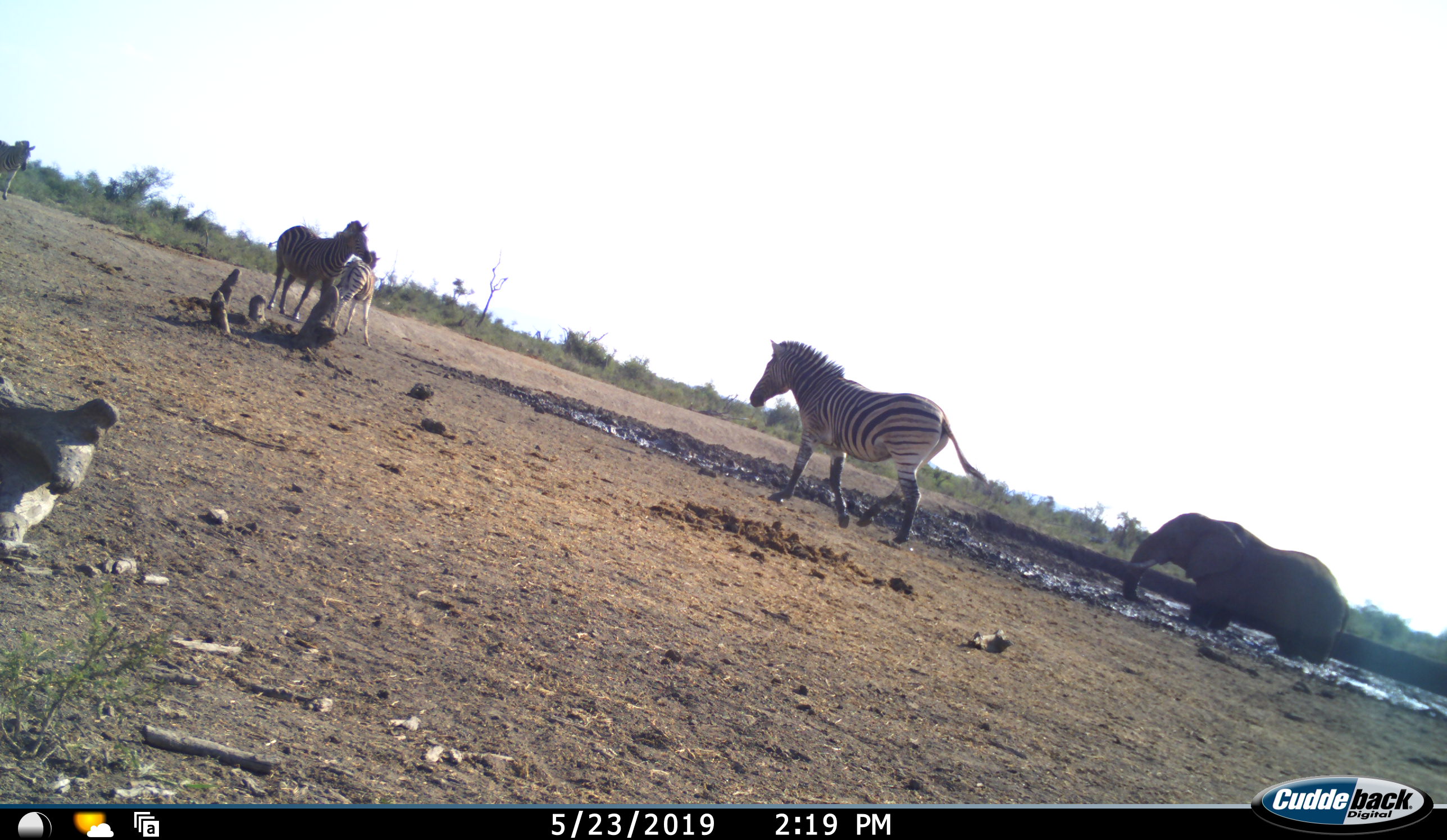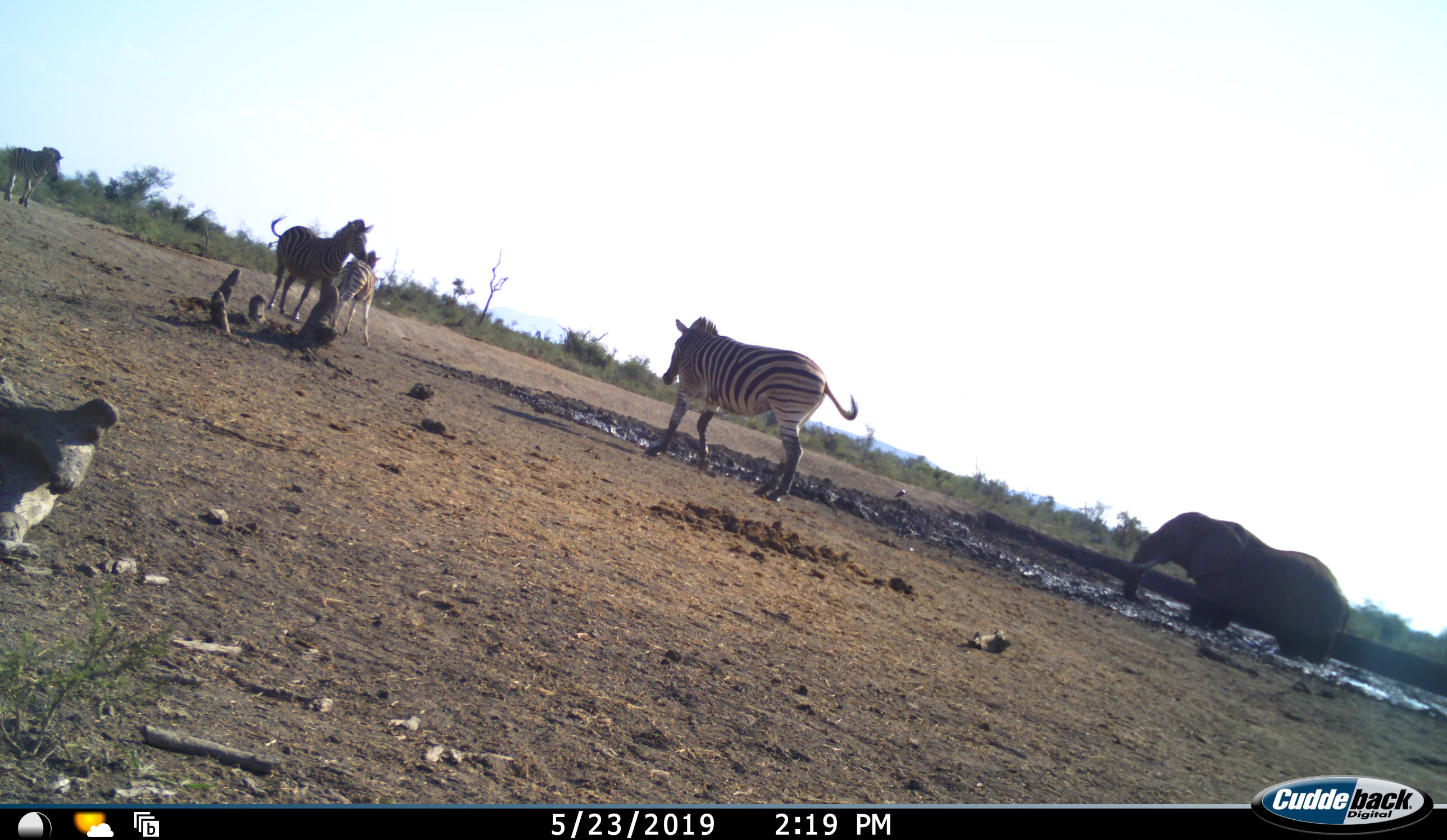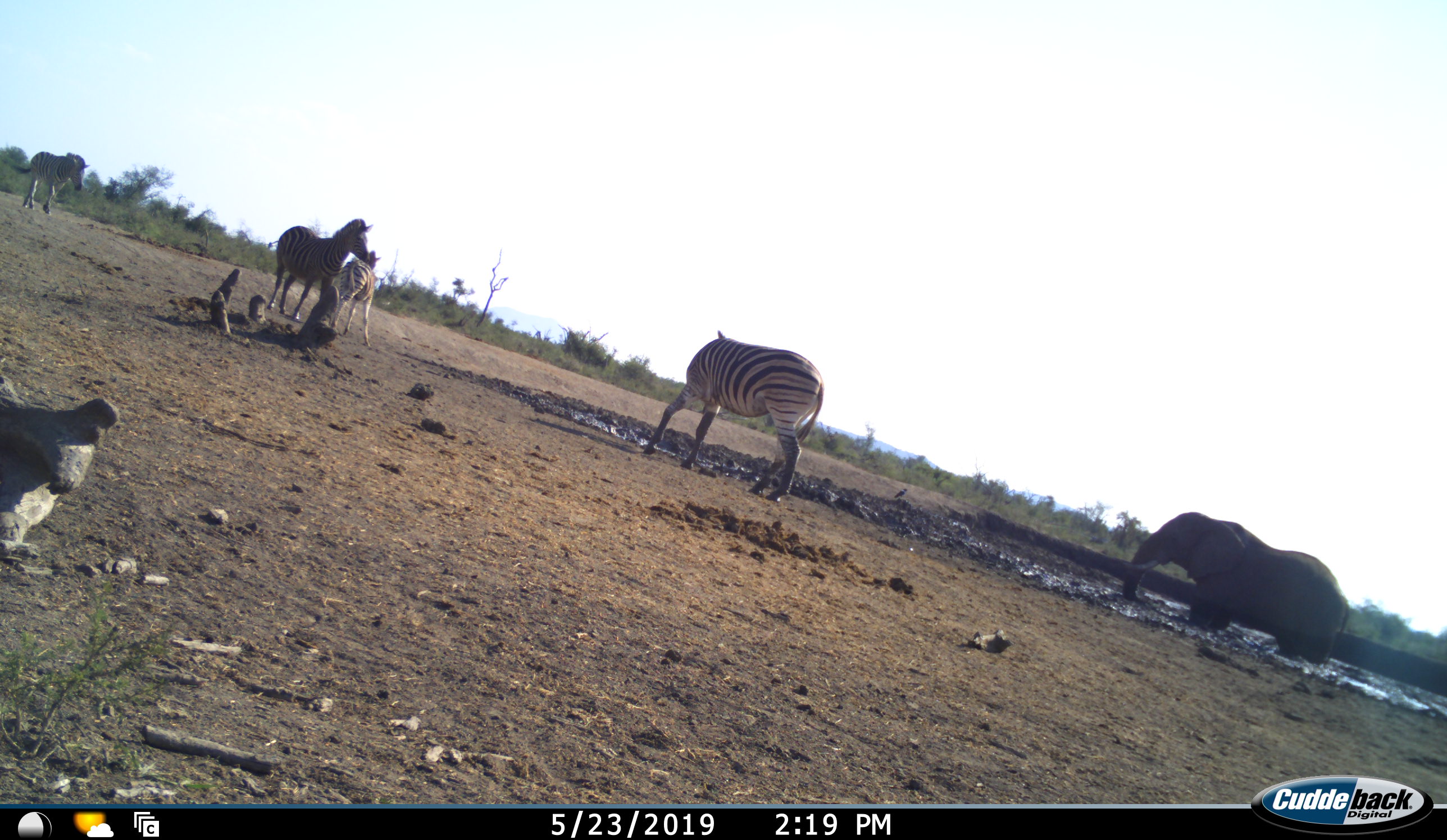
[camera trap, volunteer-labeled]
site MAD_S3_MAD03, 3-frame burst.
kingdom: Animalia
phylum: Chordata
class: Mammalia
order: Proboscidea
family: Elephantidae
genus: Loxodonta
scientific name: Loxodonta africana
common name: african bush elephant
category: elephant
Elephant (african bush elephant) (Loxodonta africana), count 1. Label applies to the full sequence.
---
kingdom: Animalia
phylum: Chordata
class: Mammalia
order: Perissodactyla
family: Equidae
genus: Equus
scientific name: Equus quagga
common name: plains zebra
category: zebraplains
Zebraplains (plains zebra) (Equus quagga), count 4. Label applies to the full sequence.